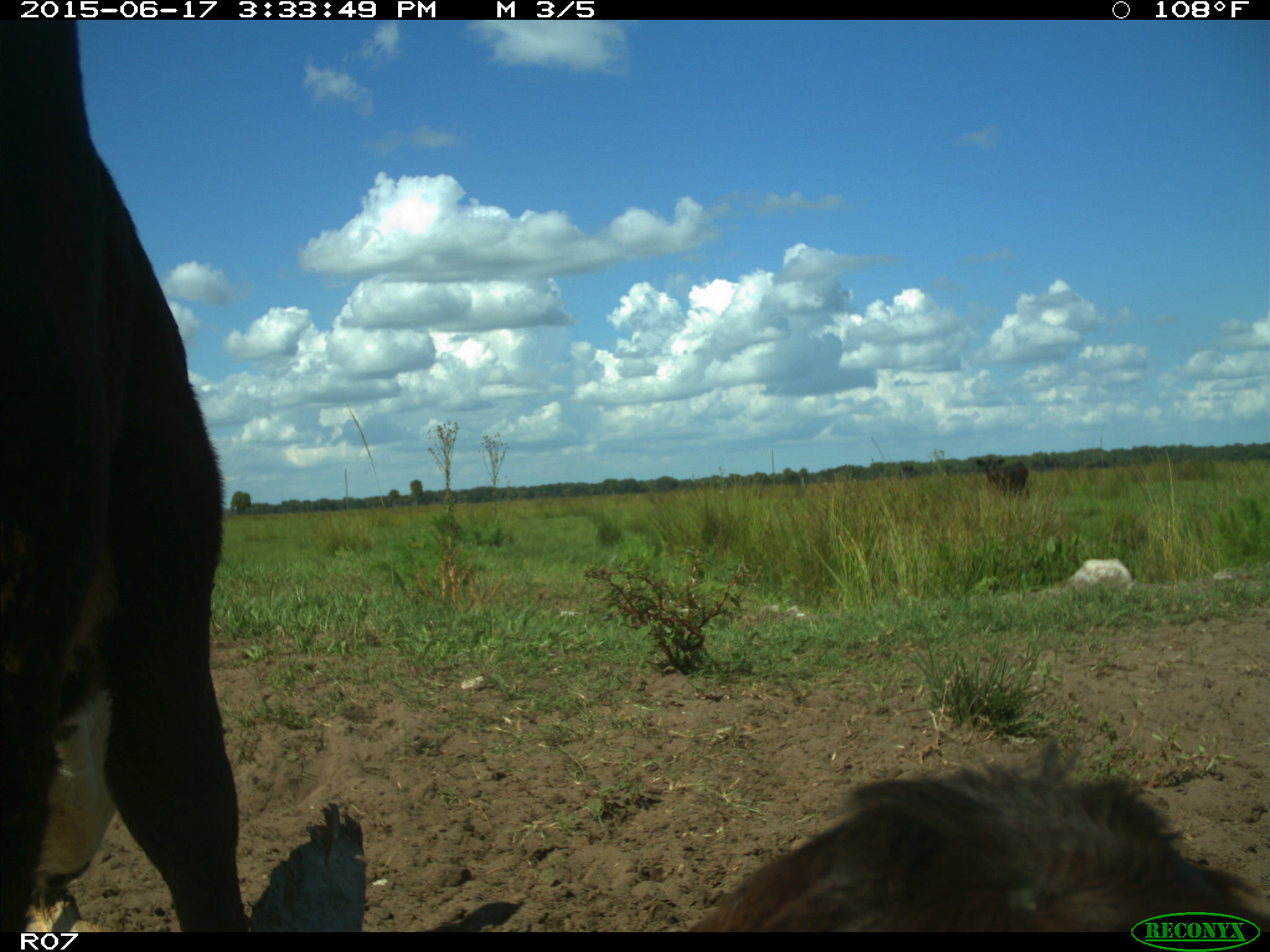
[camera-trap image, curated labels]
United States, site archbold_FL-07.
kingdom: Animalia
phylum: Chordata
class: Mammalia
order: Artiodactyla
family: Bovidae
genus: Bos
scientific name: Bos taurus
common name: domestic cow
Bos taurus (domestic cow).